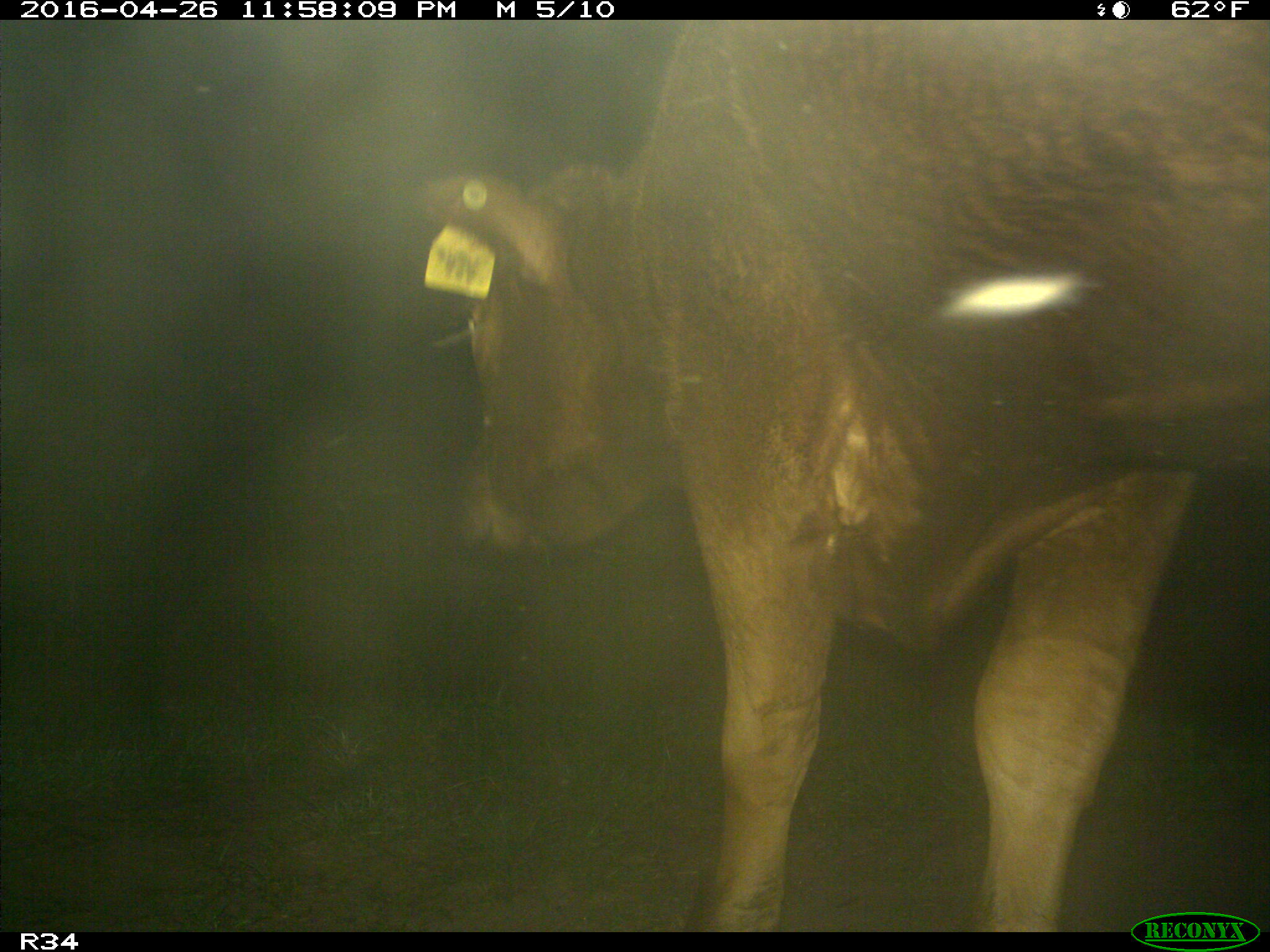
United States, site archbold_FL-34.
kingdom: Animalia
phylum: Chordata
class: Mammalia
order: Artiodactyla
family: Bovidae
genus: Bos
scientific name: Bos taurus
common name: domestic cow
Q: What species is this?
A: Bos taurus (domestic cow).